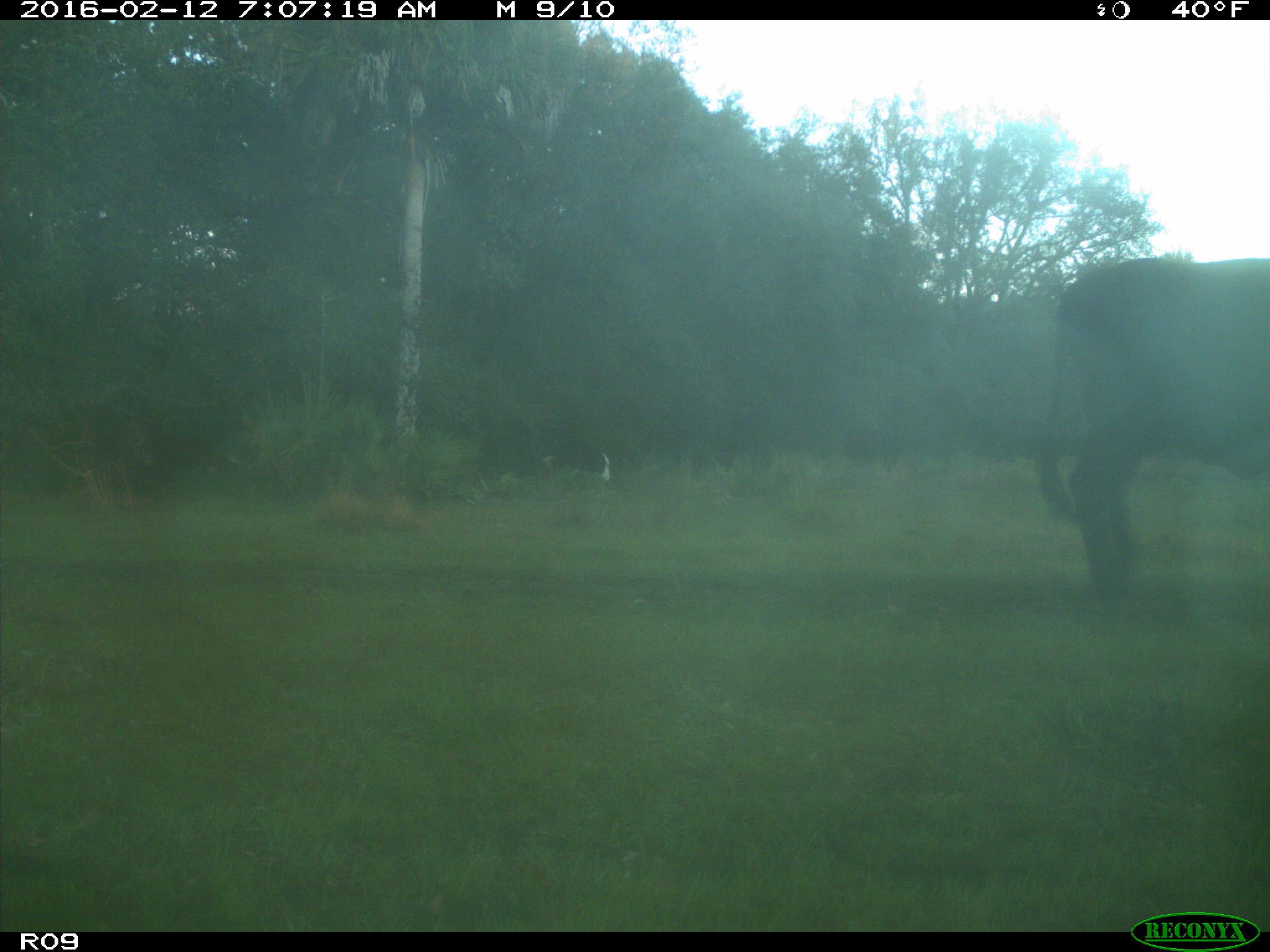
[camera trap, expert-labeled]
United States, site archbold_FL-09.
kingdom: Animalia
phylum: Chordata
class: Mammalia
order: Artiodactyla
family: Bovidae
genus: Bos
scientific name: Bos taurus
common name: domestic cow